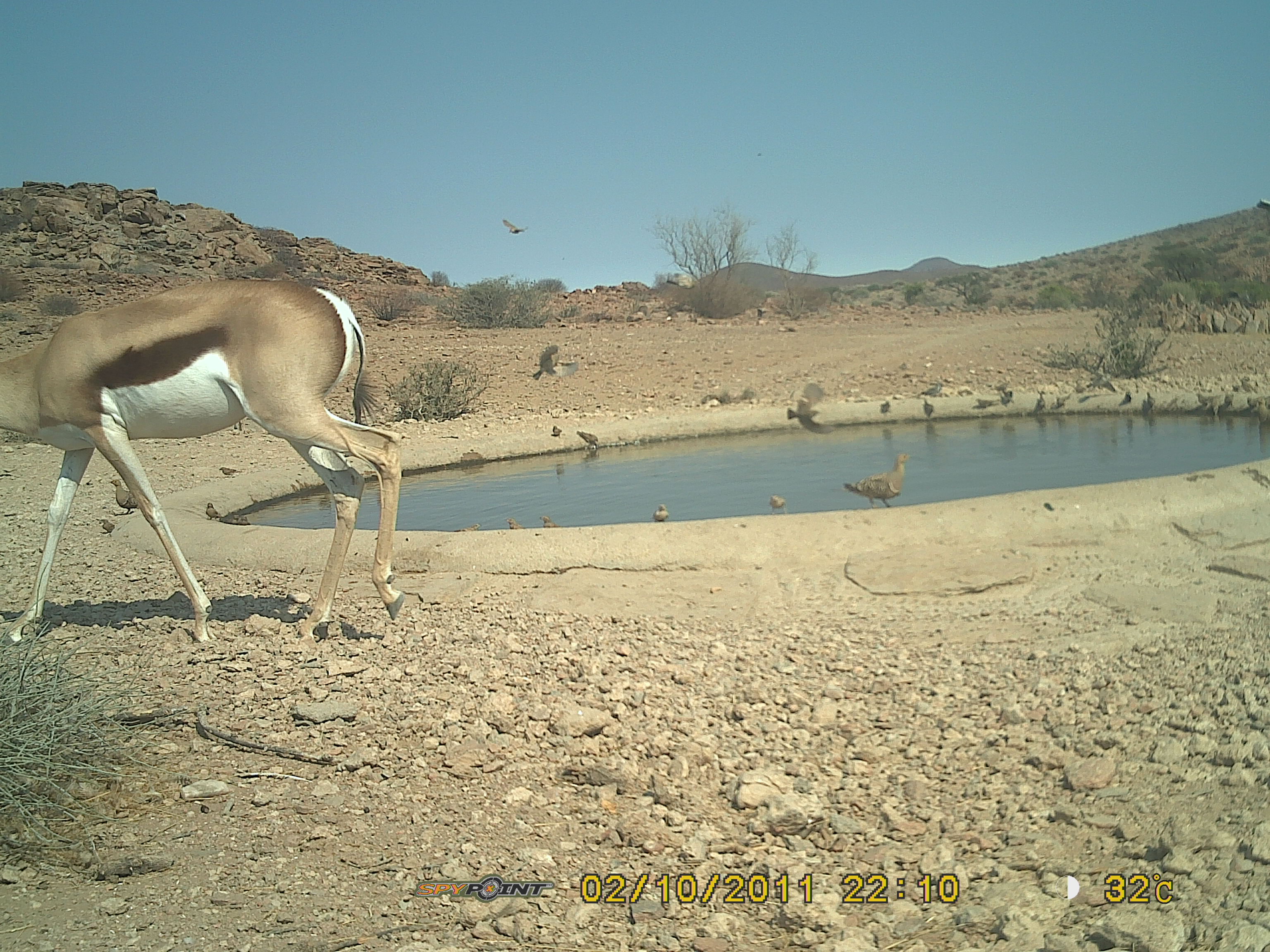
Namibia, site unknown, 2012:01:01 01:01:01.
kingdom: Animalia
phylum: Chordata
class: Mammalia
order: Artiodactyla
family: Bovidae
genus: Antidorcas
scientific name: Antidorcas marsupialis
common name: springbok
Antidorcas marsupialis (springbok).